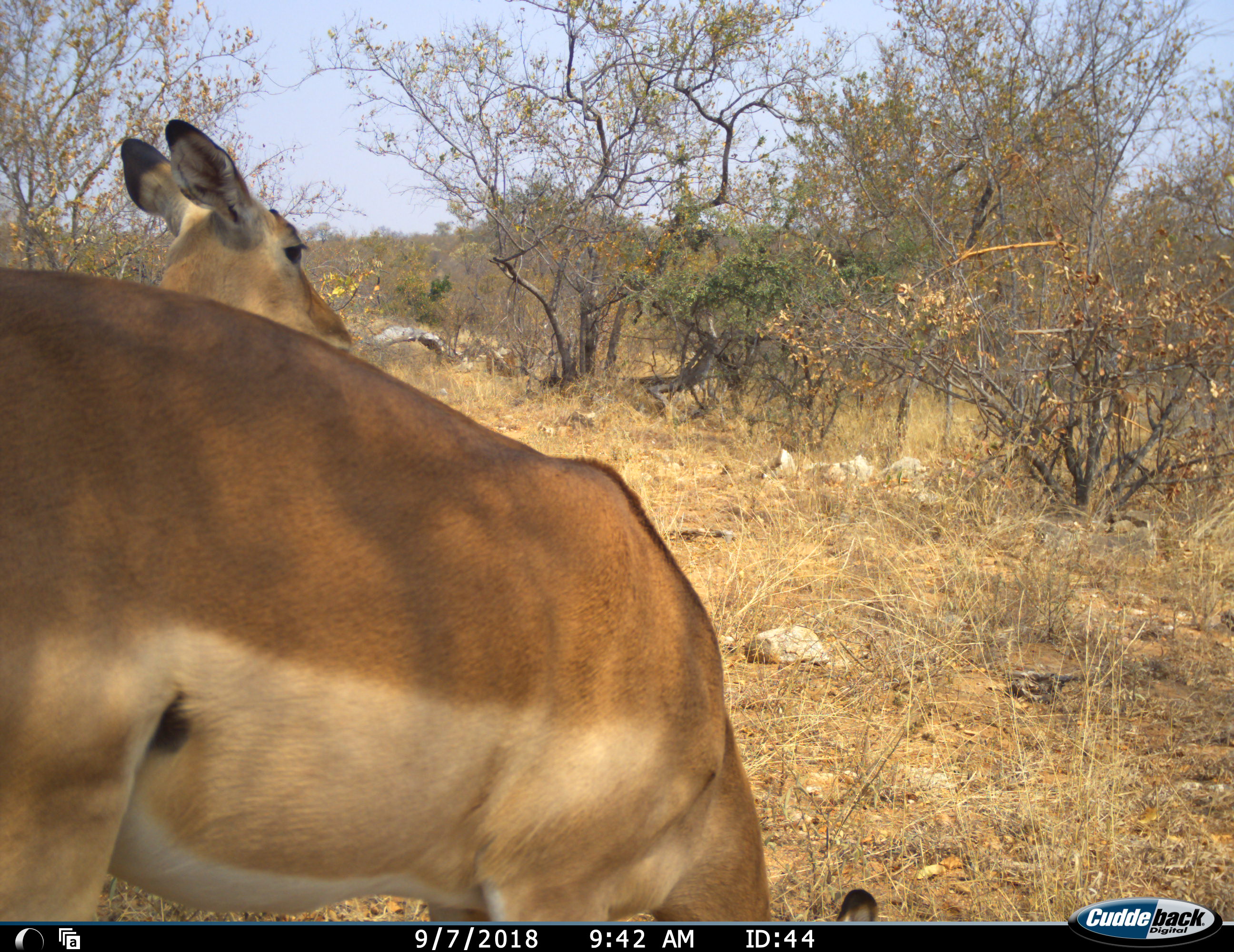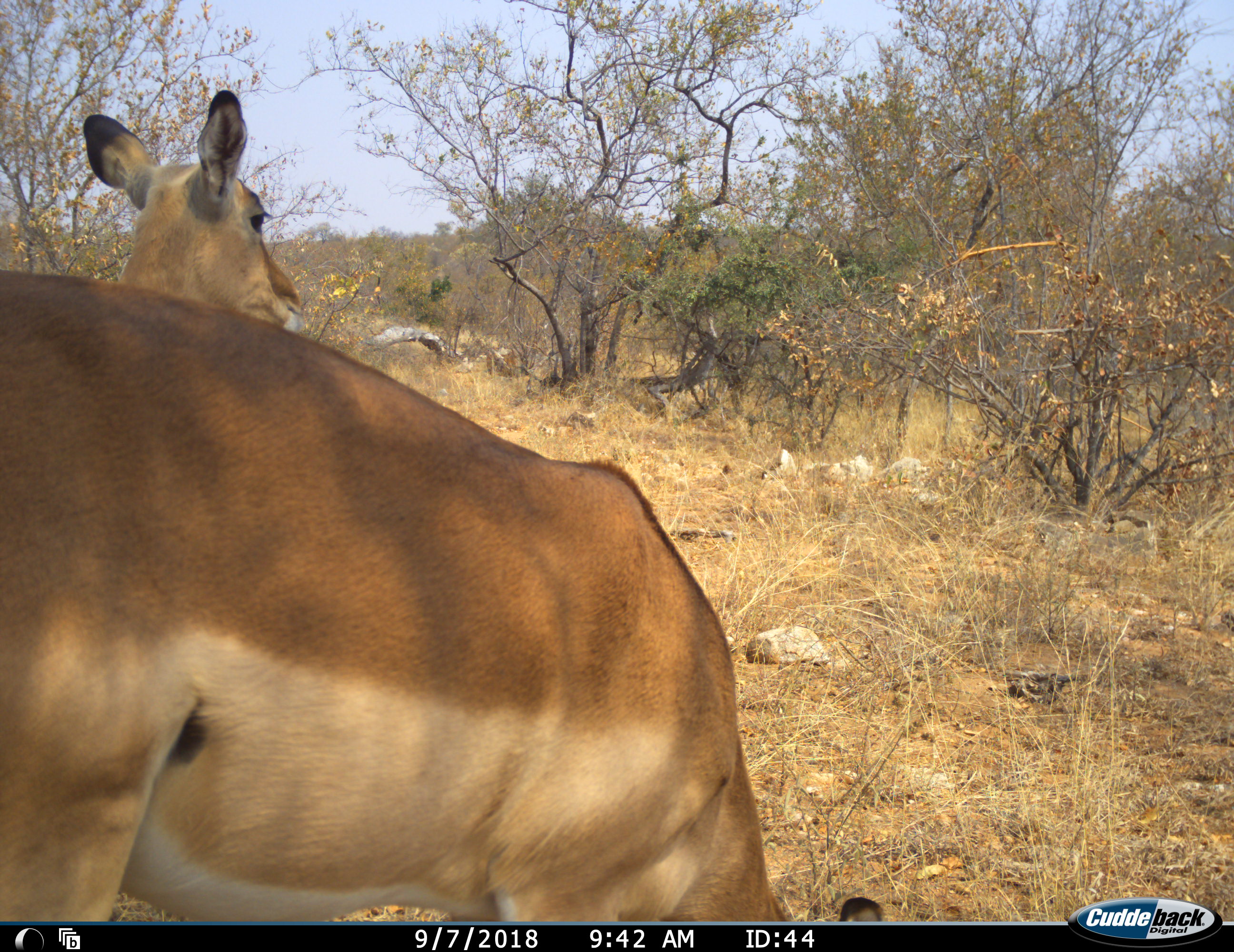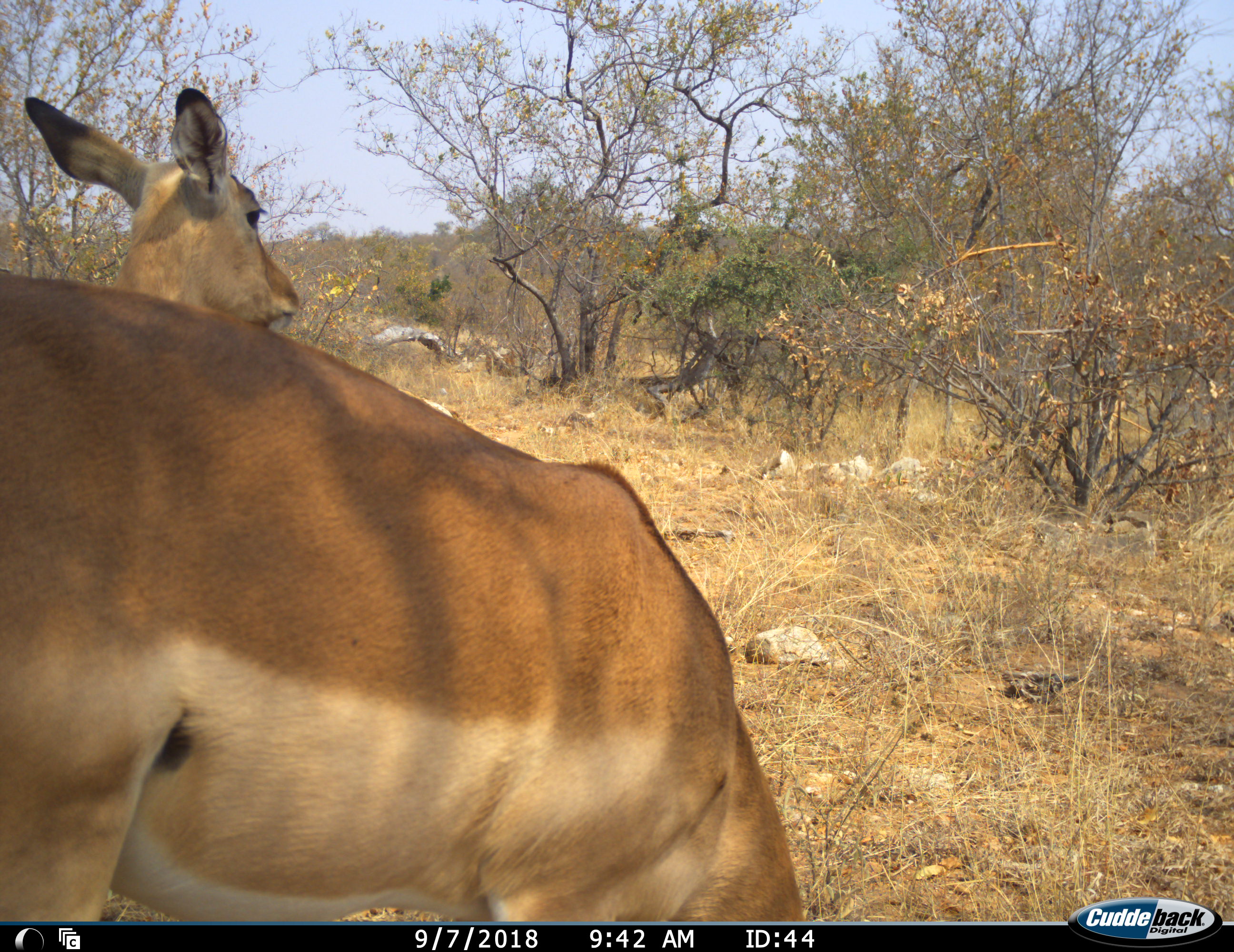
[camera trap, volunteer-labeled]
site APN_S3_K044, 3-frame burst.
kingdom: Animalia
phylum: Chordata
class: Mammalia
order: Artiodactyla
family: Bovidae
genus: Aepyceros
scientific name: Aepyceros melampus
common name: impala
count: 2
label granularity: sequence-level